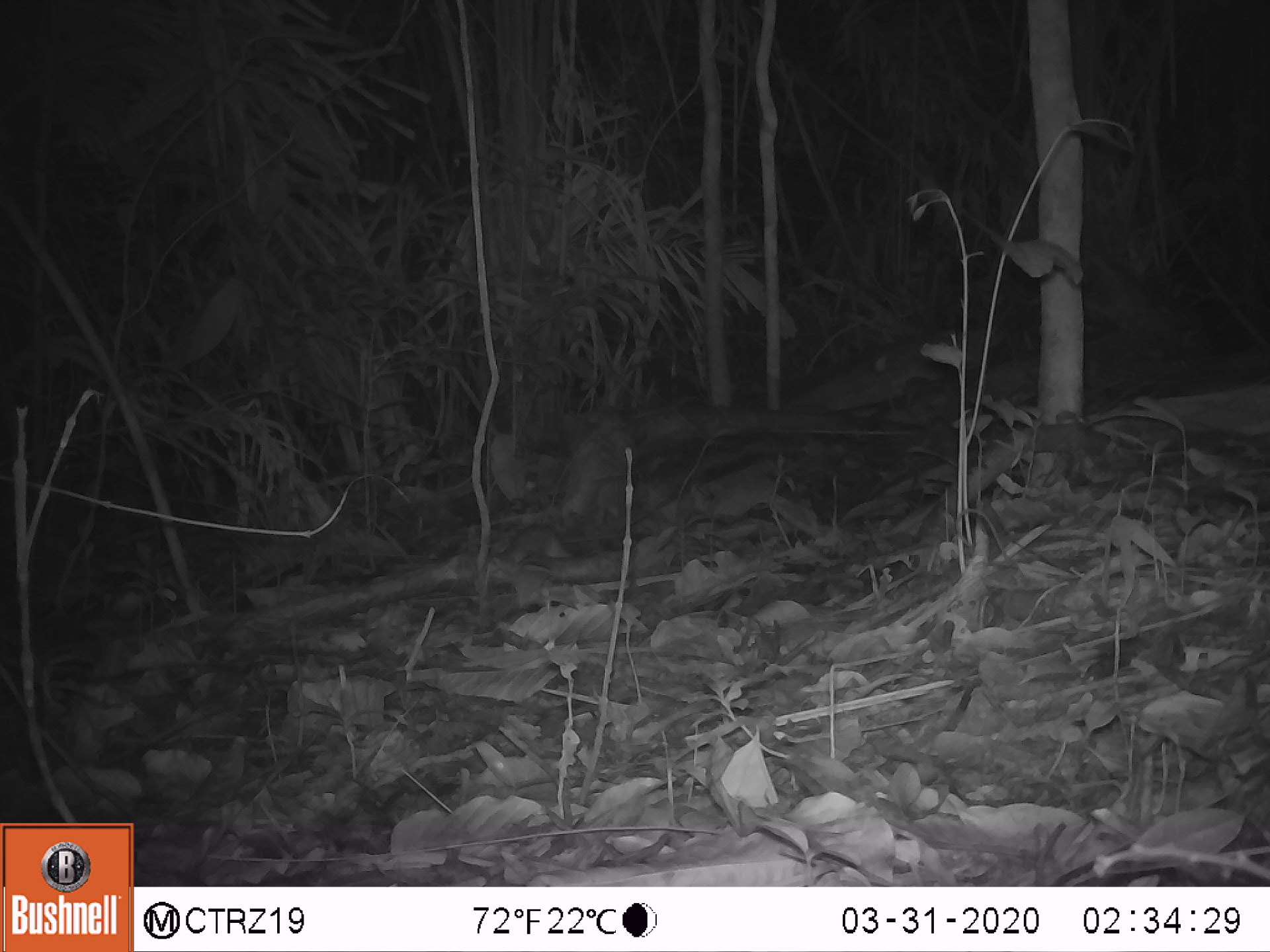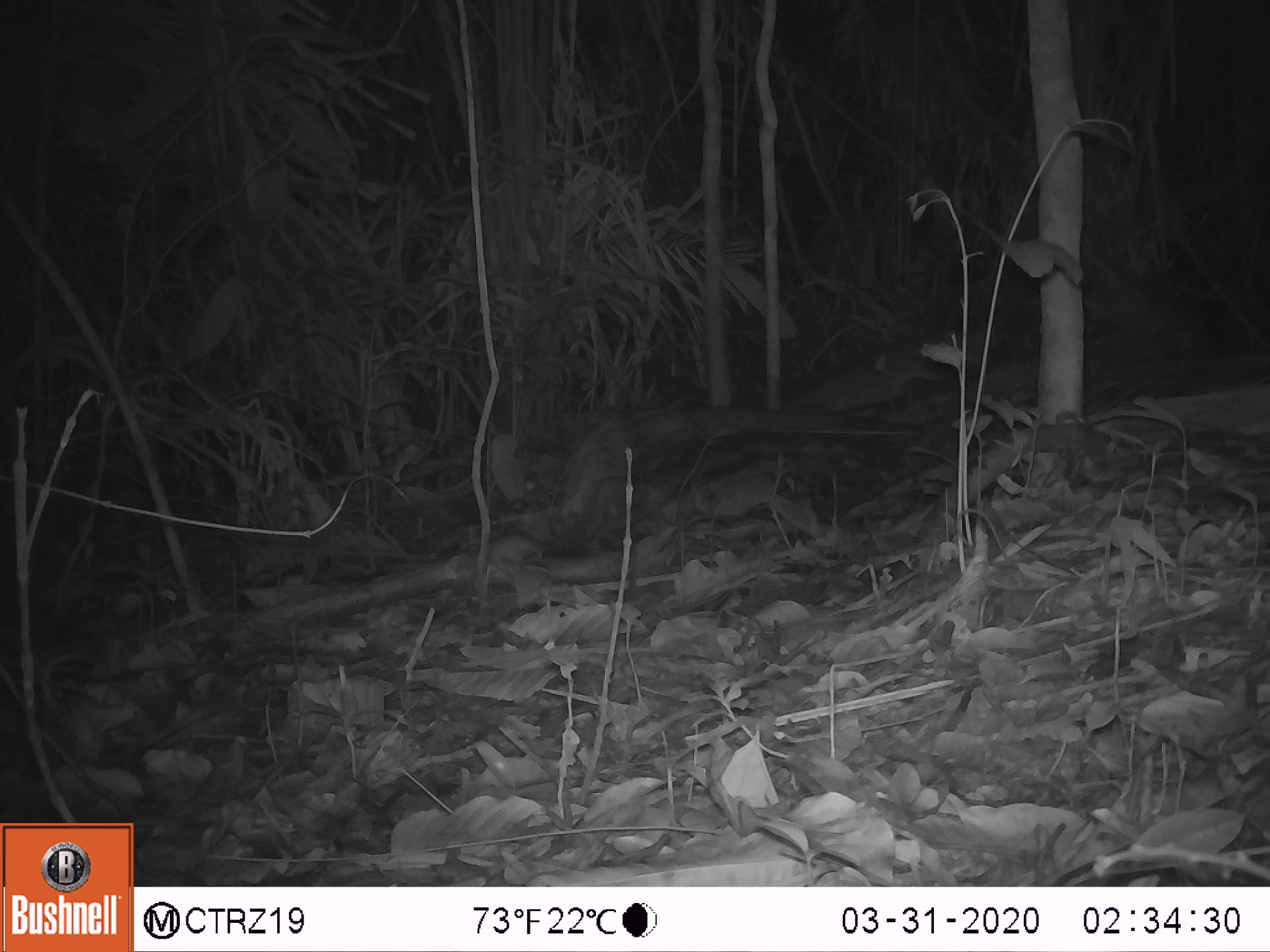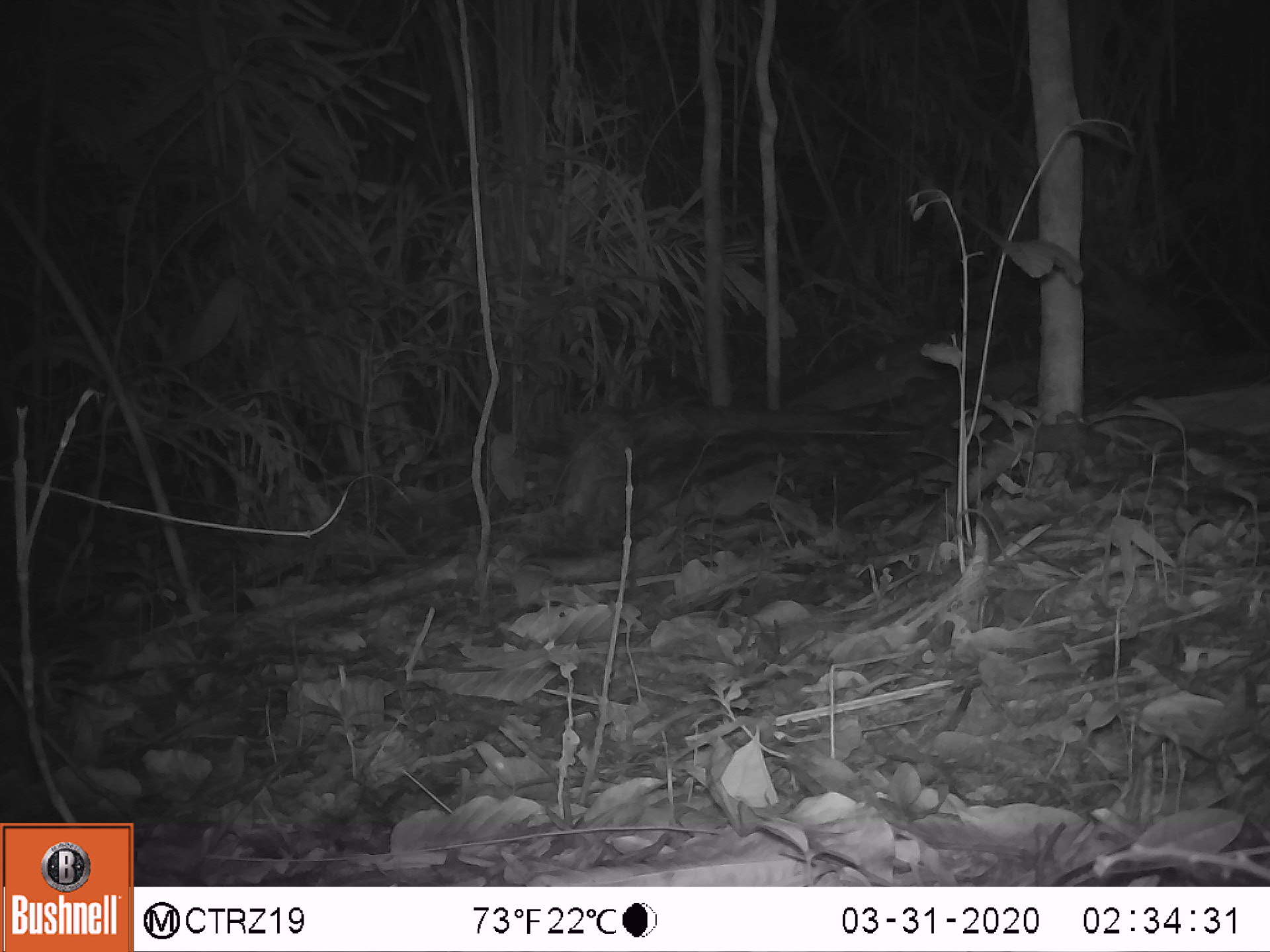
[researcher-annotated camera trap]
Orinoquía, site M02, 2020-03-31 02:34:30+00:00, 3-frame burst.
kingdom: Animalia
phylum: Chordata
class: Mammalia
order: Rodentia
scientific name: Rodentia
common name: rodent